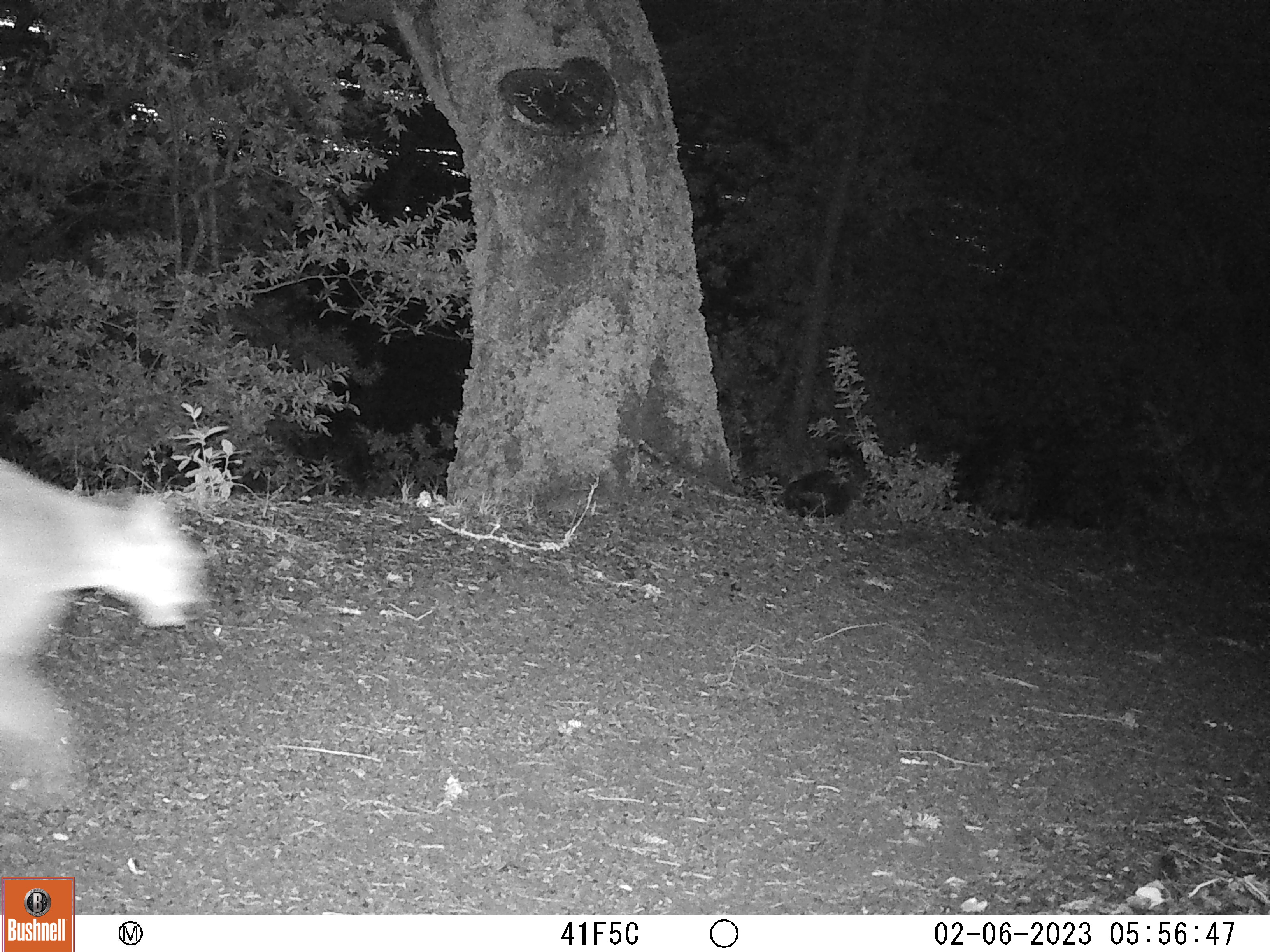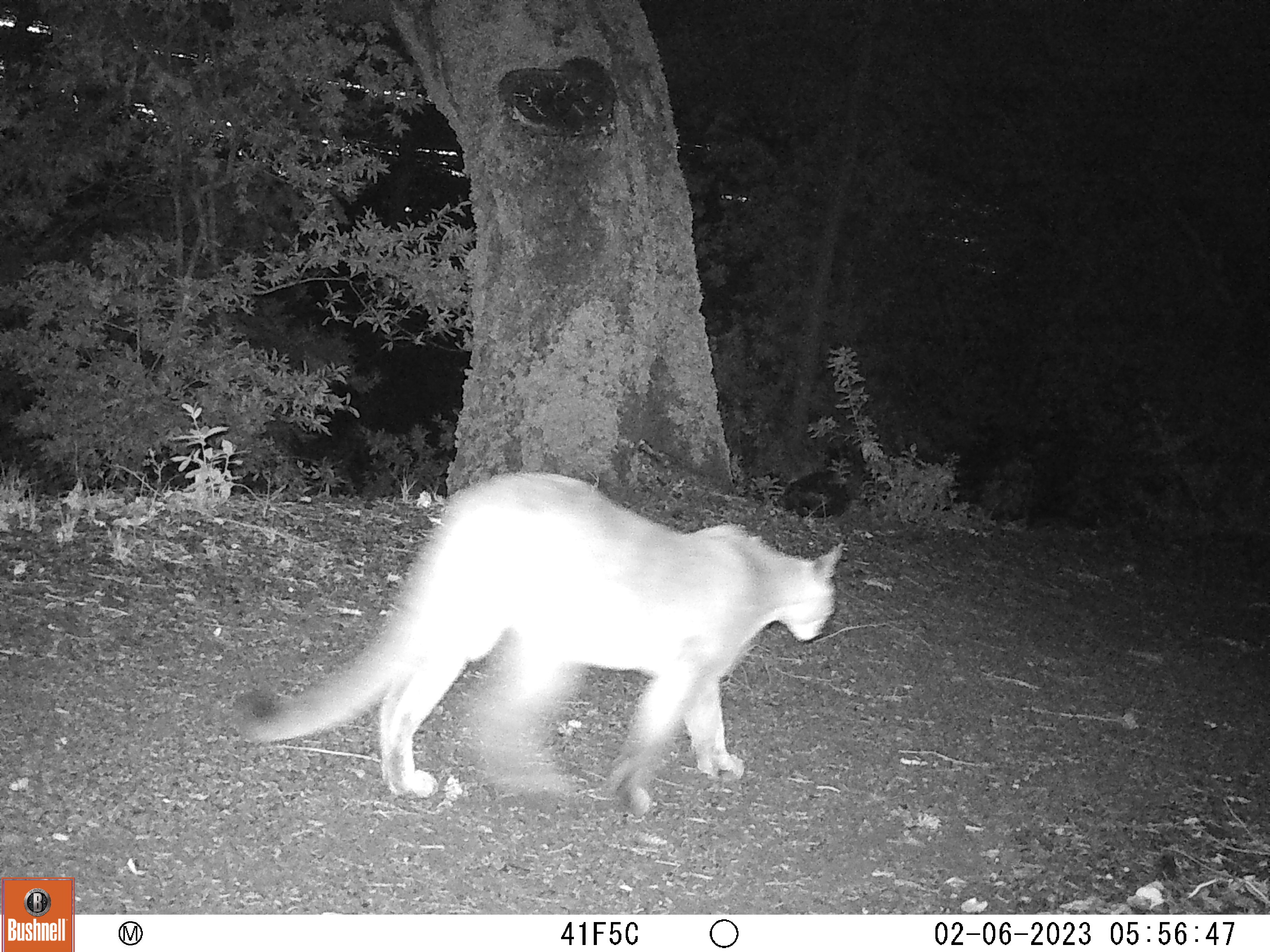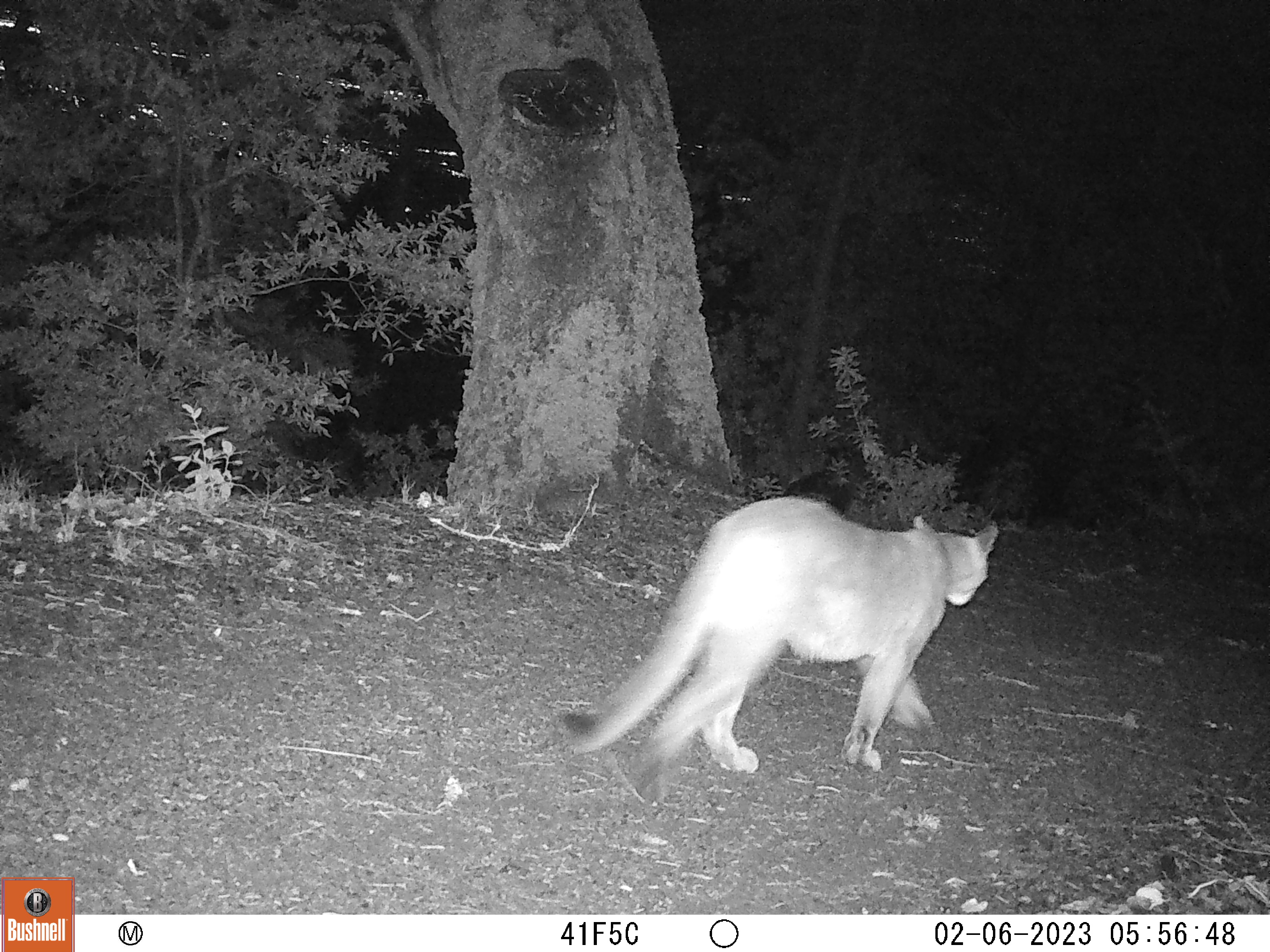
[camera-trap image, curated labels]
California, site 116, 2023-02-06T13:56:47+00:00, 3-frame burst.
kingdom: Animalia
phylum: Chordata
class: Mammalia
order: Carnivora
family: Felidae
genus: Puma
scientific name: Puma concolor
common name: puma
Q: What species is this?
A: Puma (Puma concolor).